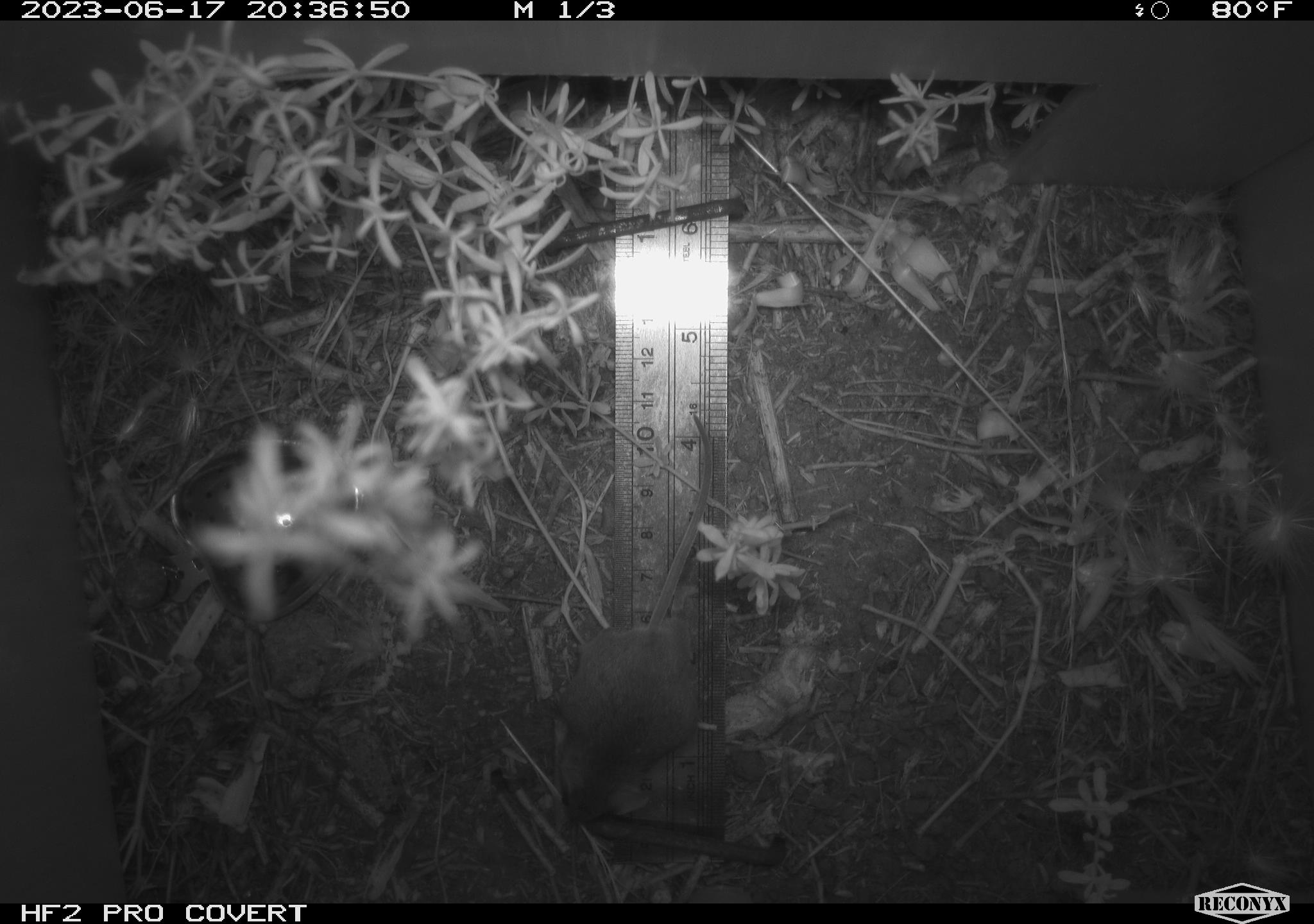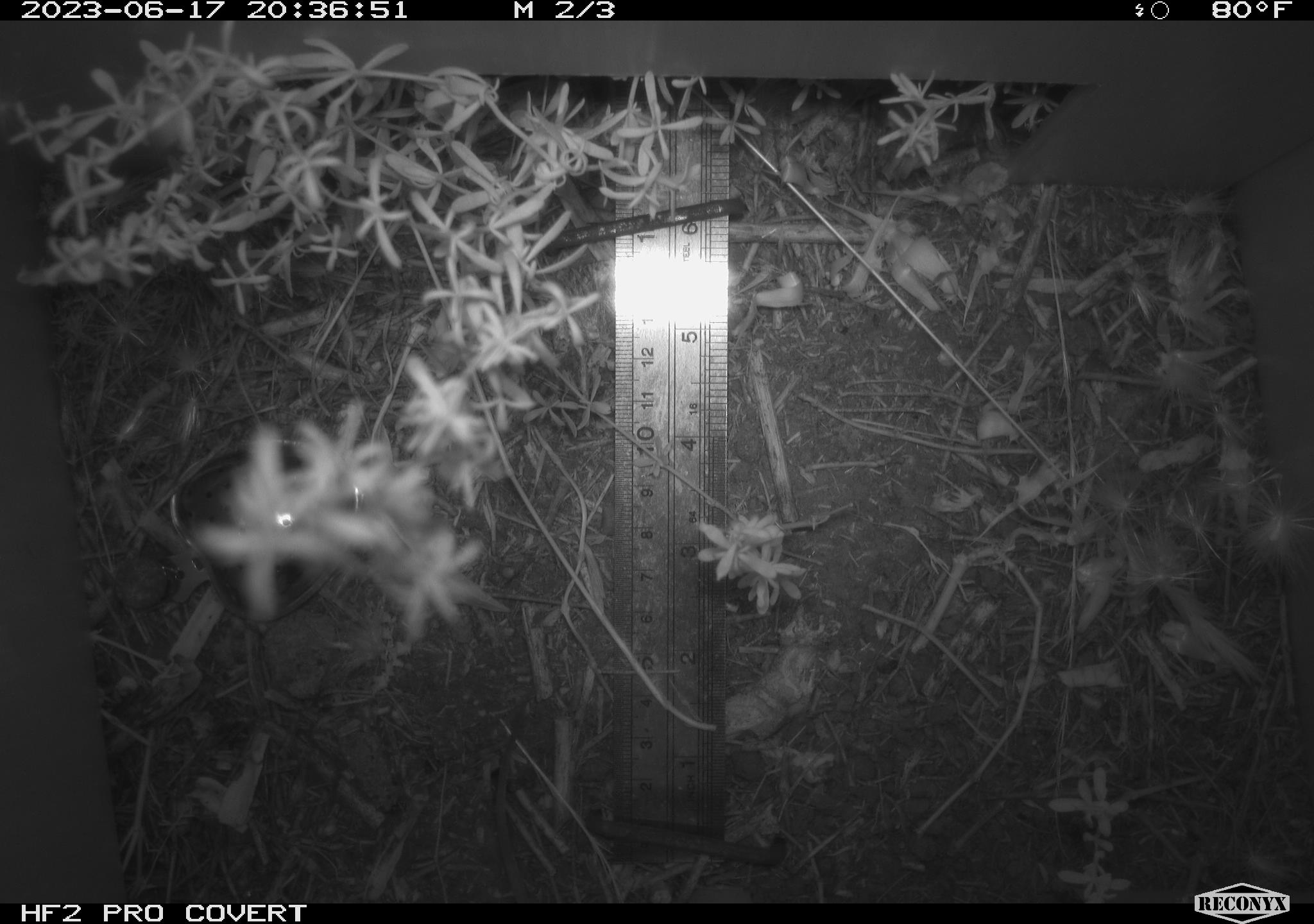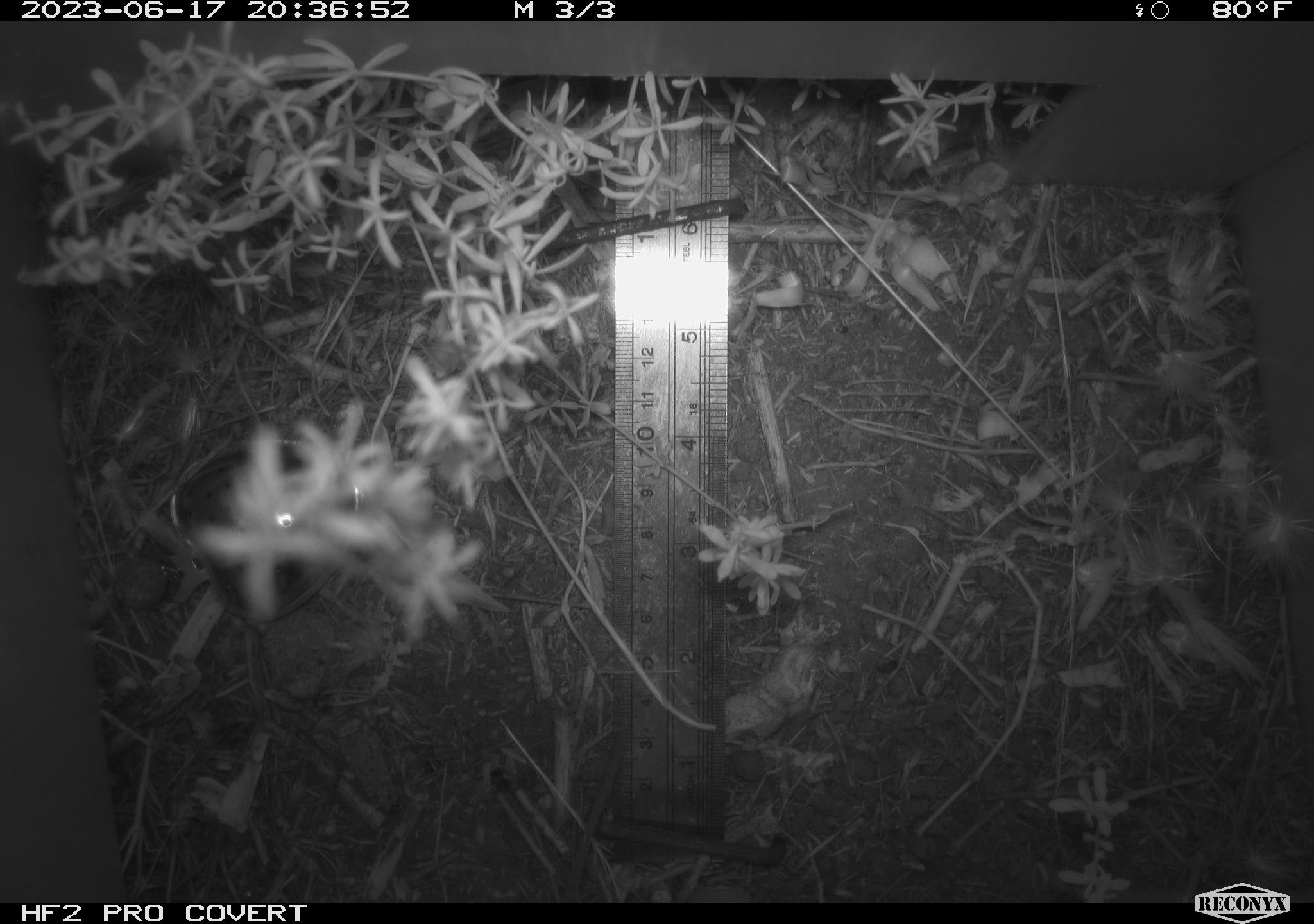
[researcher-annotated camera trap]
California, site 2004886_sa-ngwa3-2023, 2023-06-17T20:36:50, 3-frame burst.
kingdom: Animalia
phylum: Chordata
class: Mammalia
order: Rodentia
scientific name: Rodentia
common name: mouse species